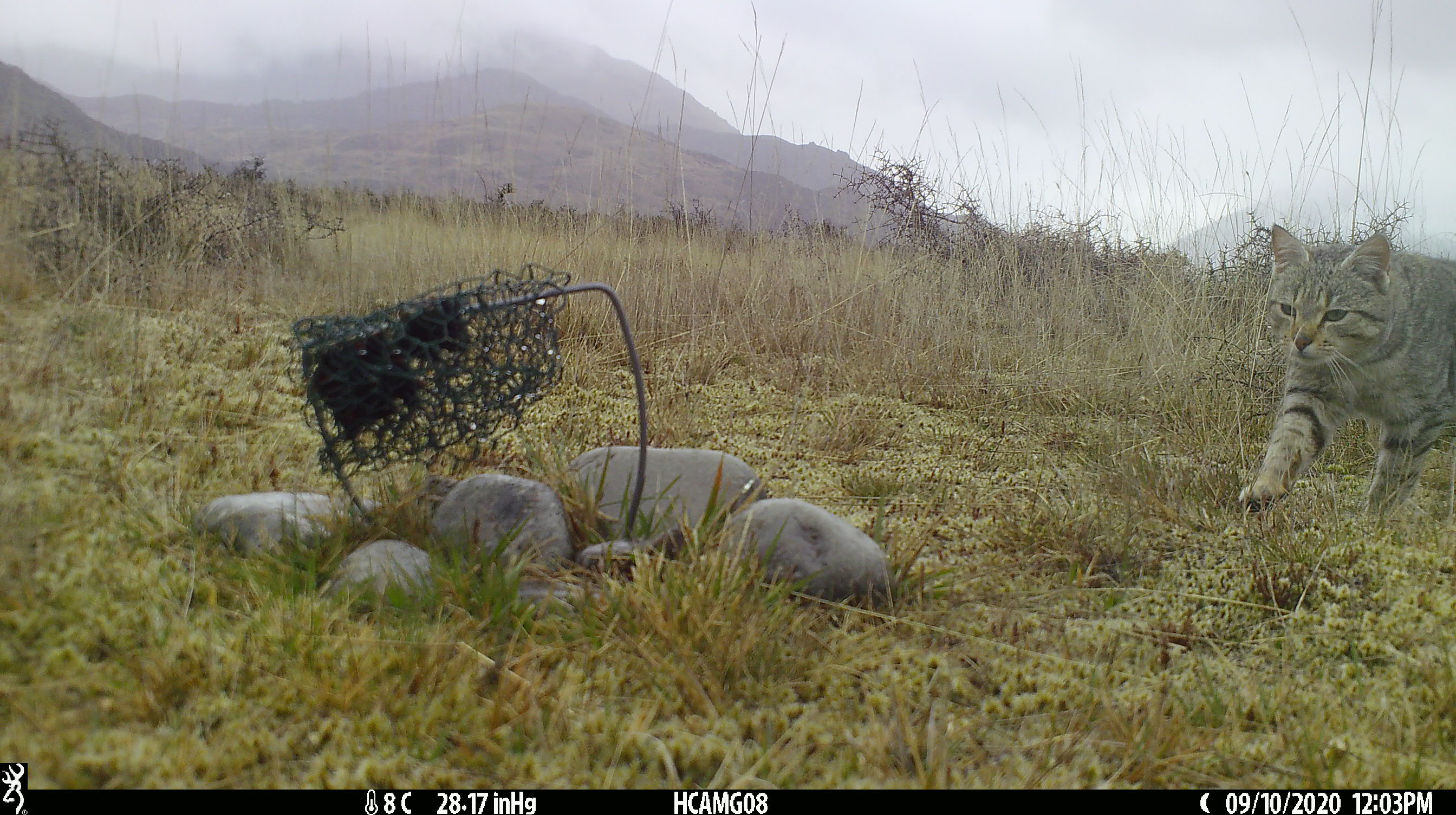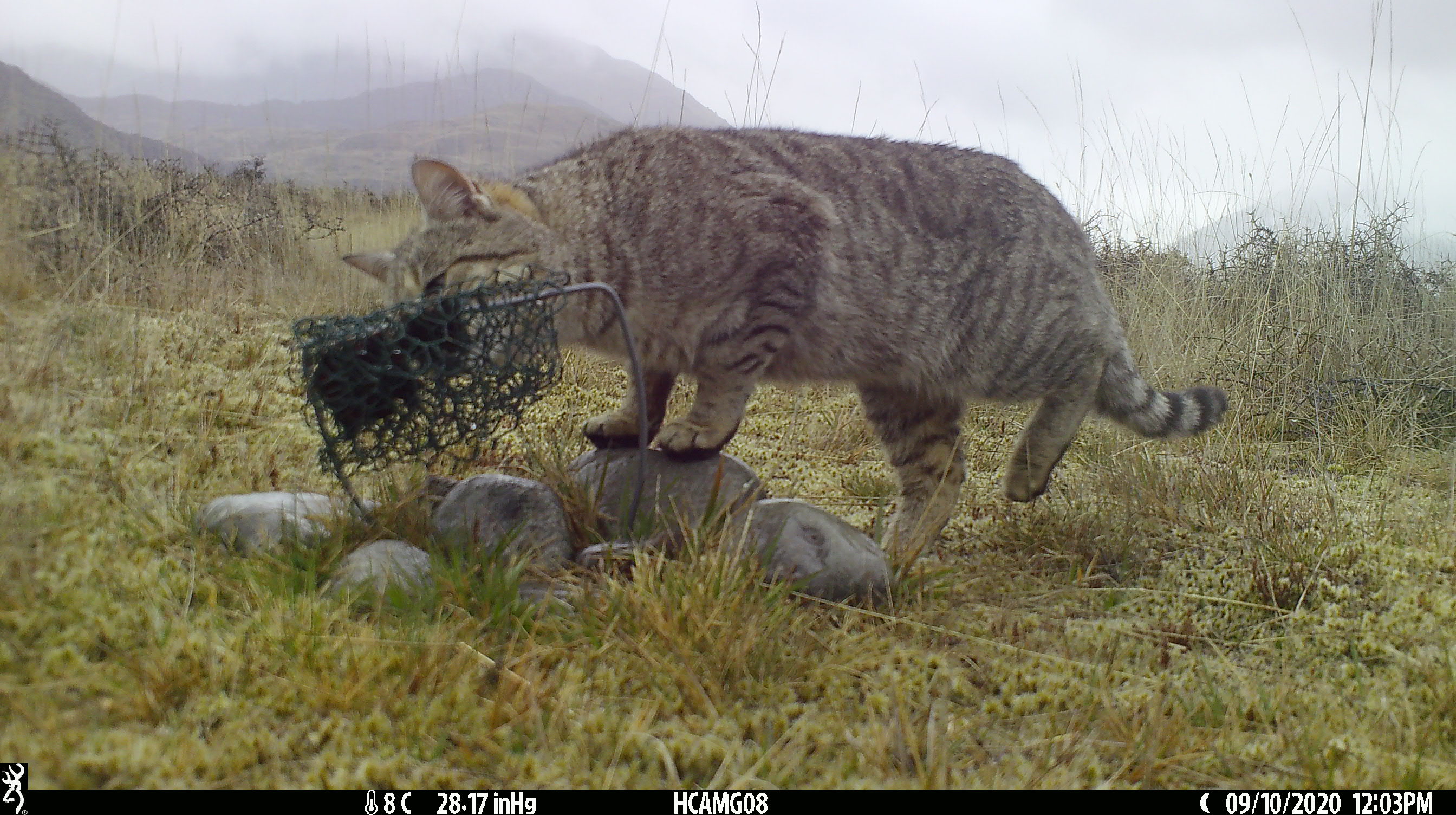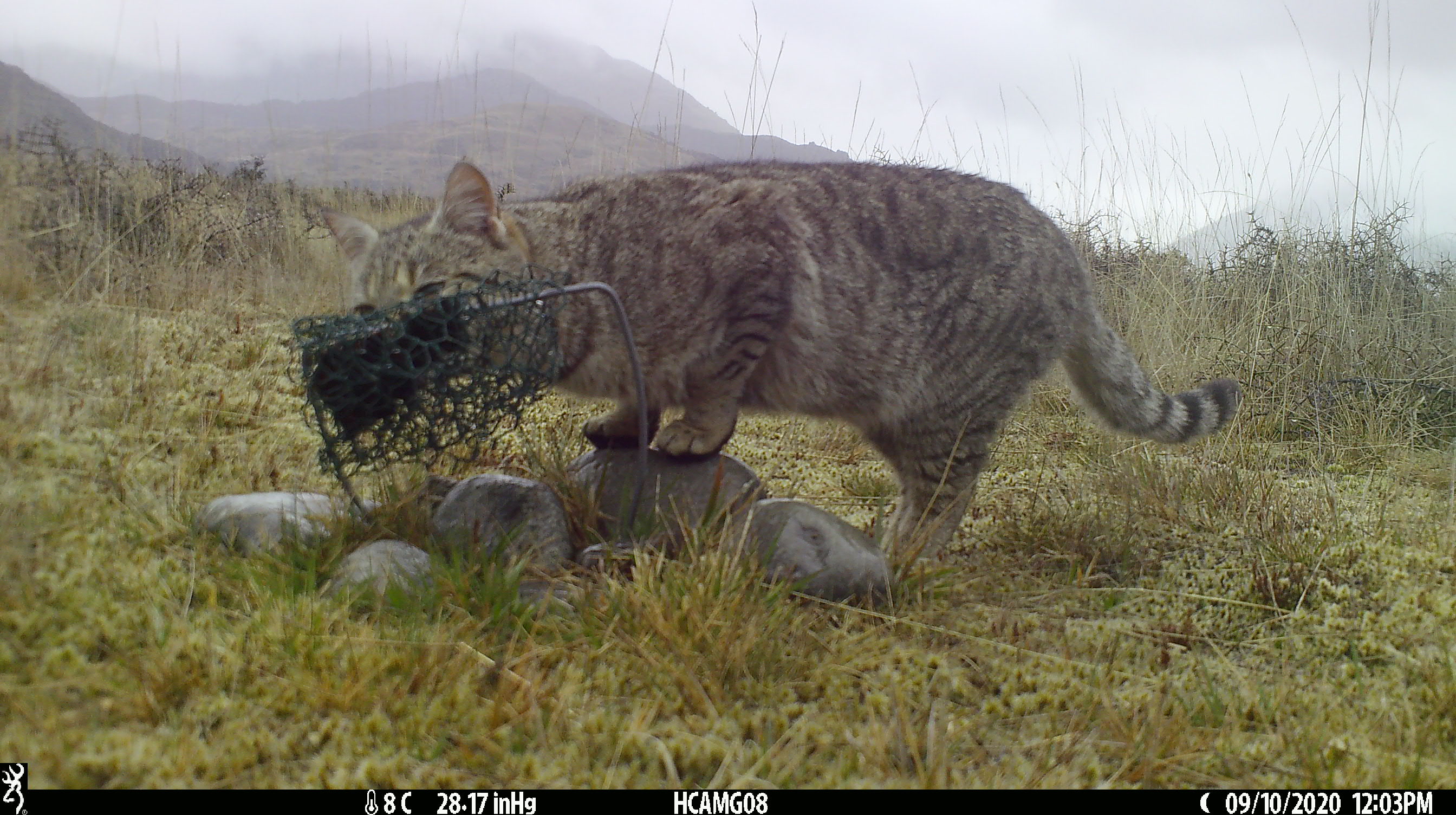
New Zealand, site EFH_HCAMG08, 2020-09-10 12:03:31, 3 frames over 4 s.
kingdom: Animalia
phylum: Chordata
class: Mammalia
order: Carnivora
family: Felidae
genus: Felis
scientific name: Felis catus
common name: domestic cat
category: cat